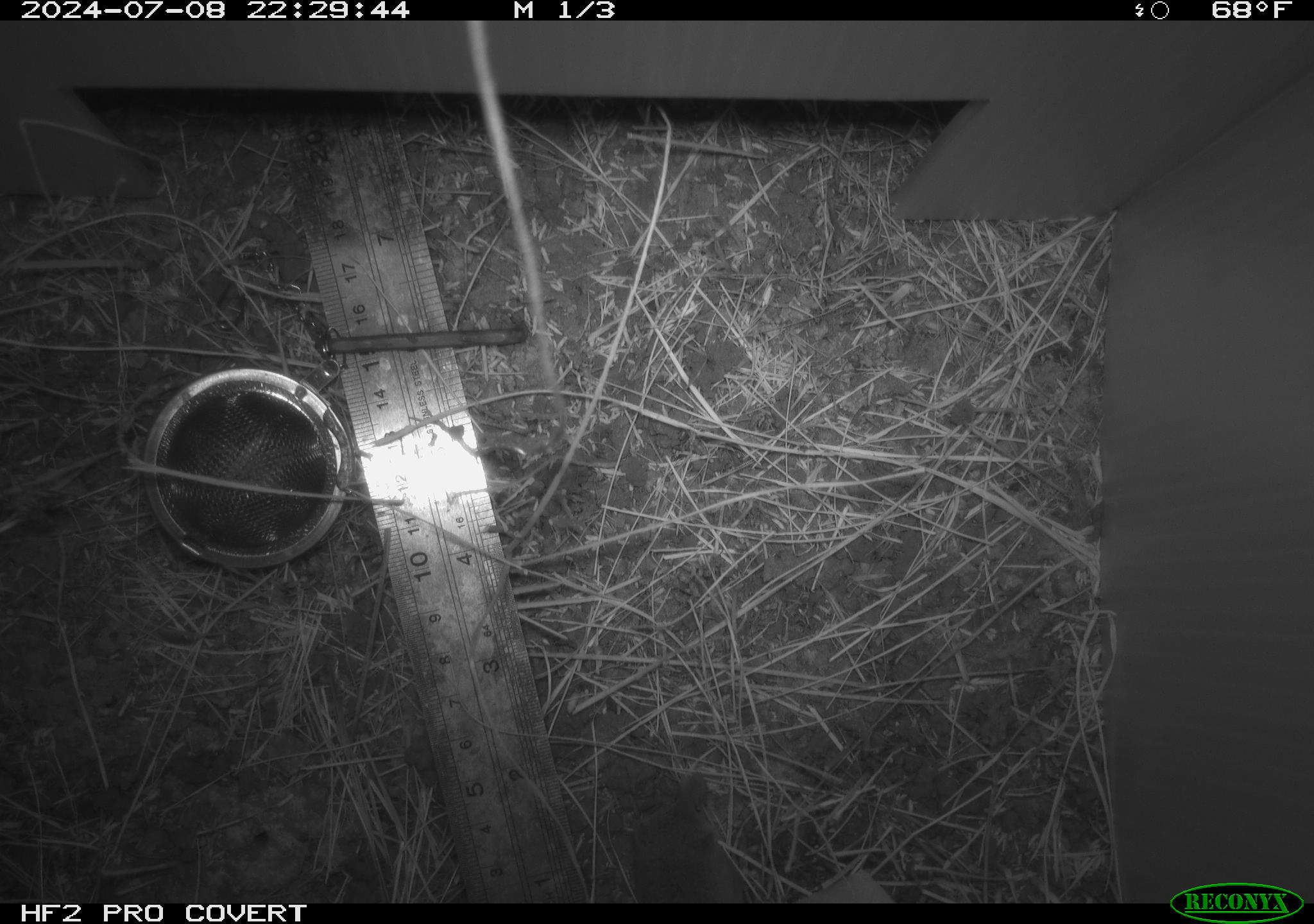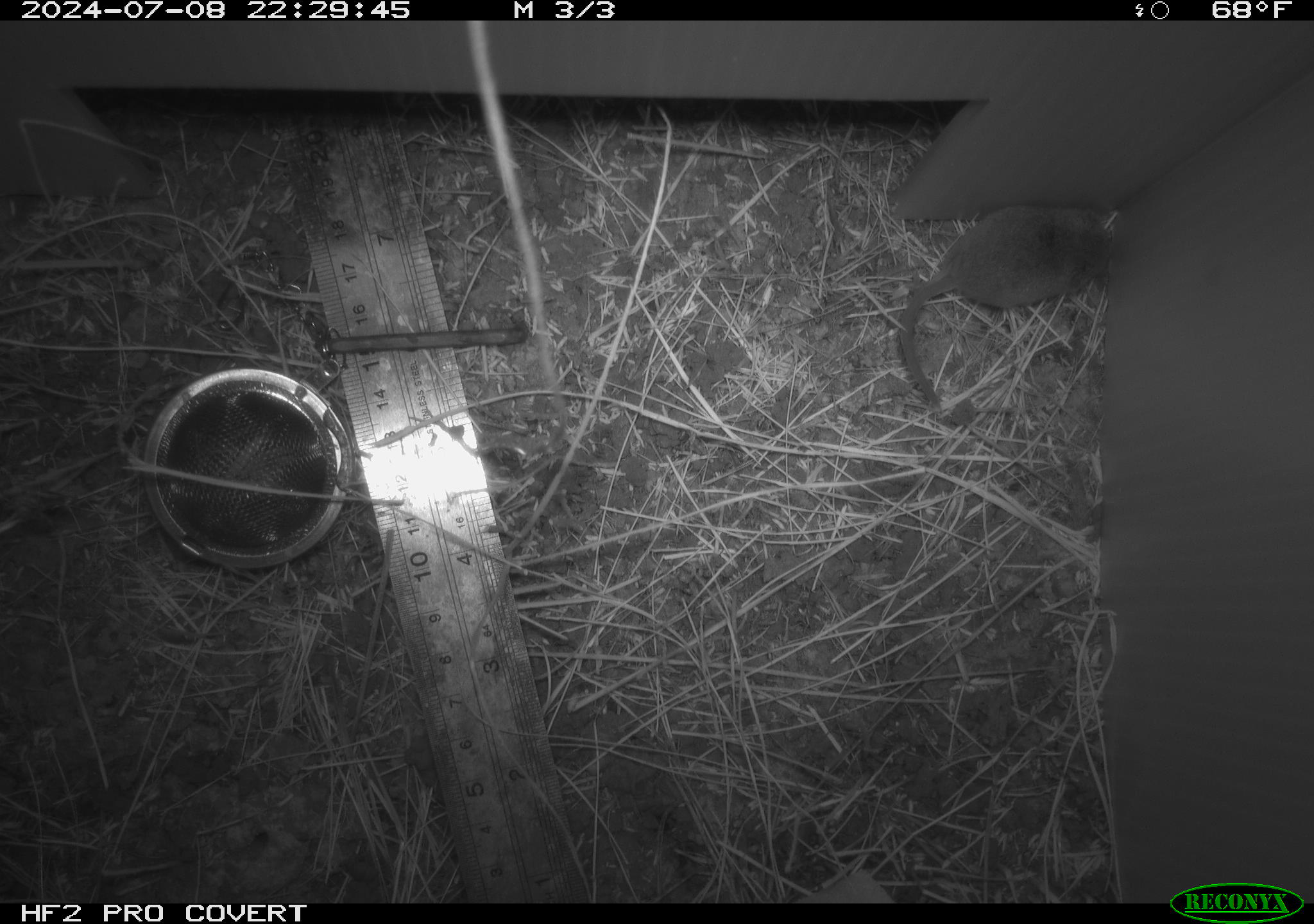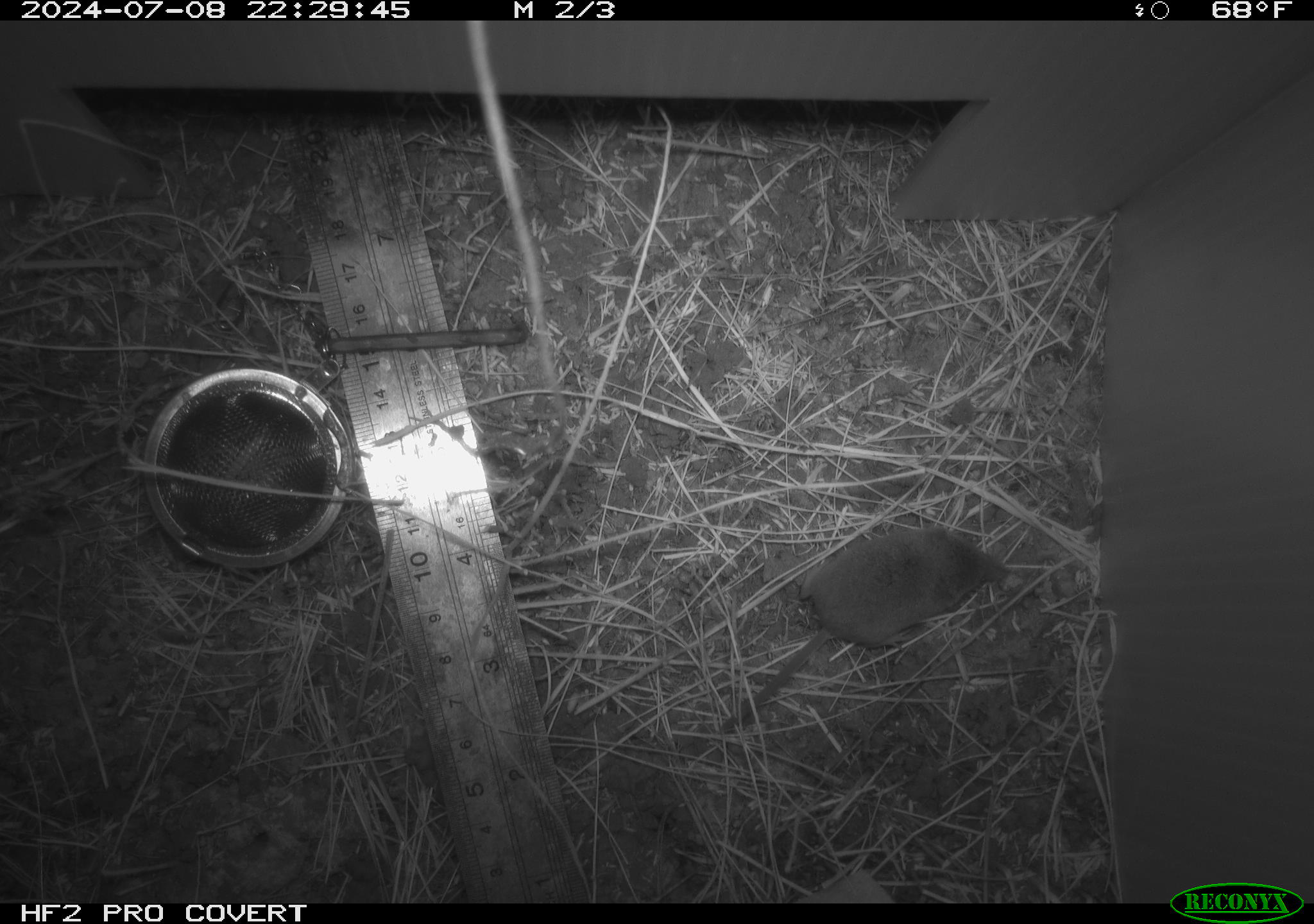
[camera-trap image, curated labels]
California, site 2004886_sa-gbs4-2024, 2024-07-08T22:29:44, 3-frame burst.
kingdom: Animalia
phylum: Chordata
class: Mammalia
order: Eulipotyphla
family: Soricidae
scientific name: Soricidae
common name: shrews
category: soricidae family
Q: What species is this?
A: Soricidae family (shrews) (Soricidae).